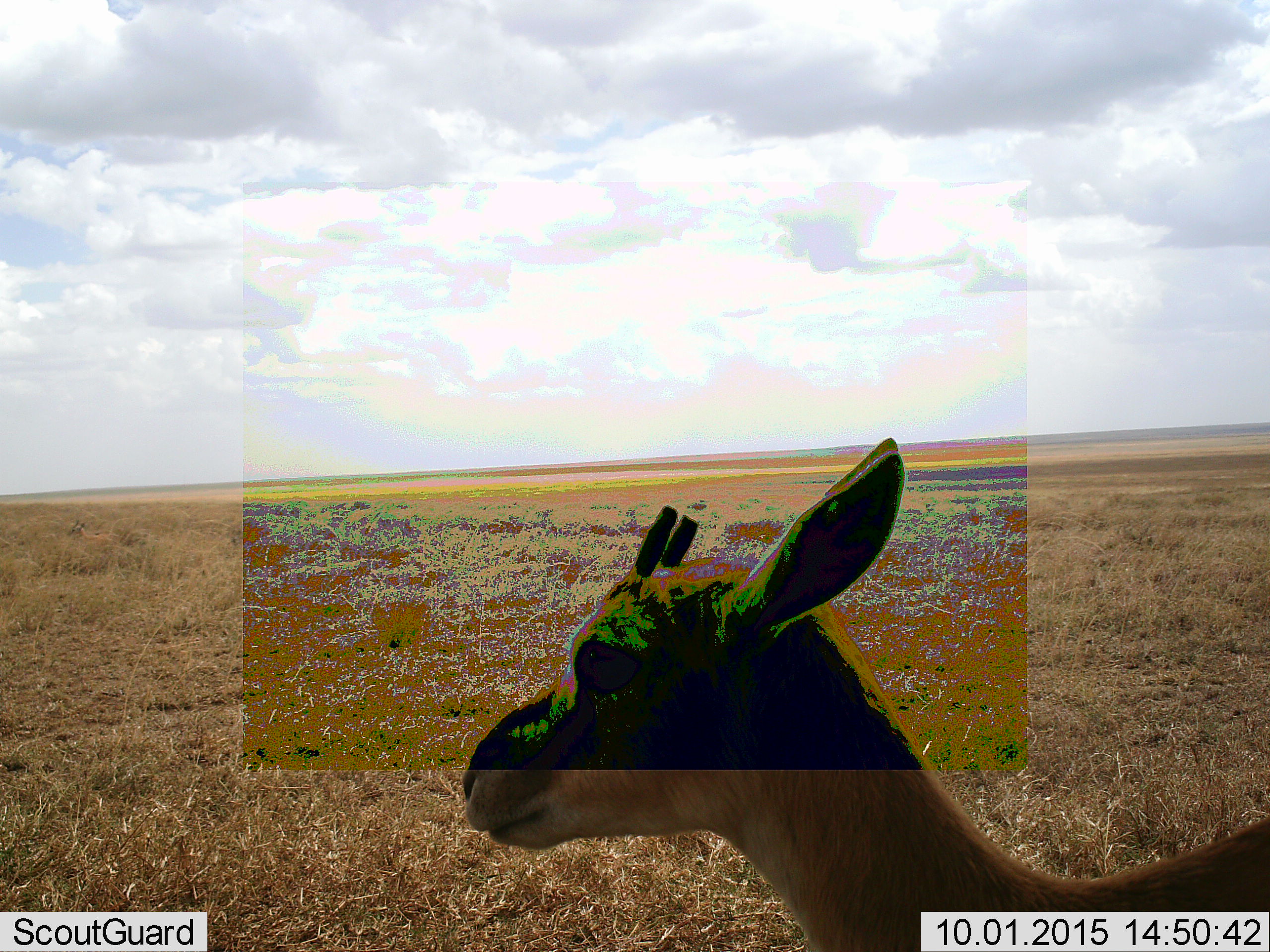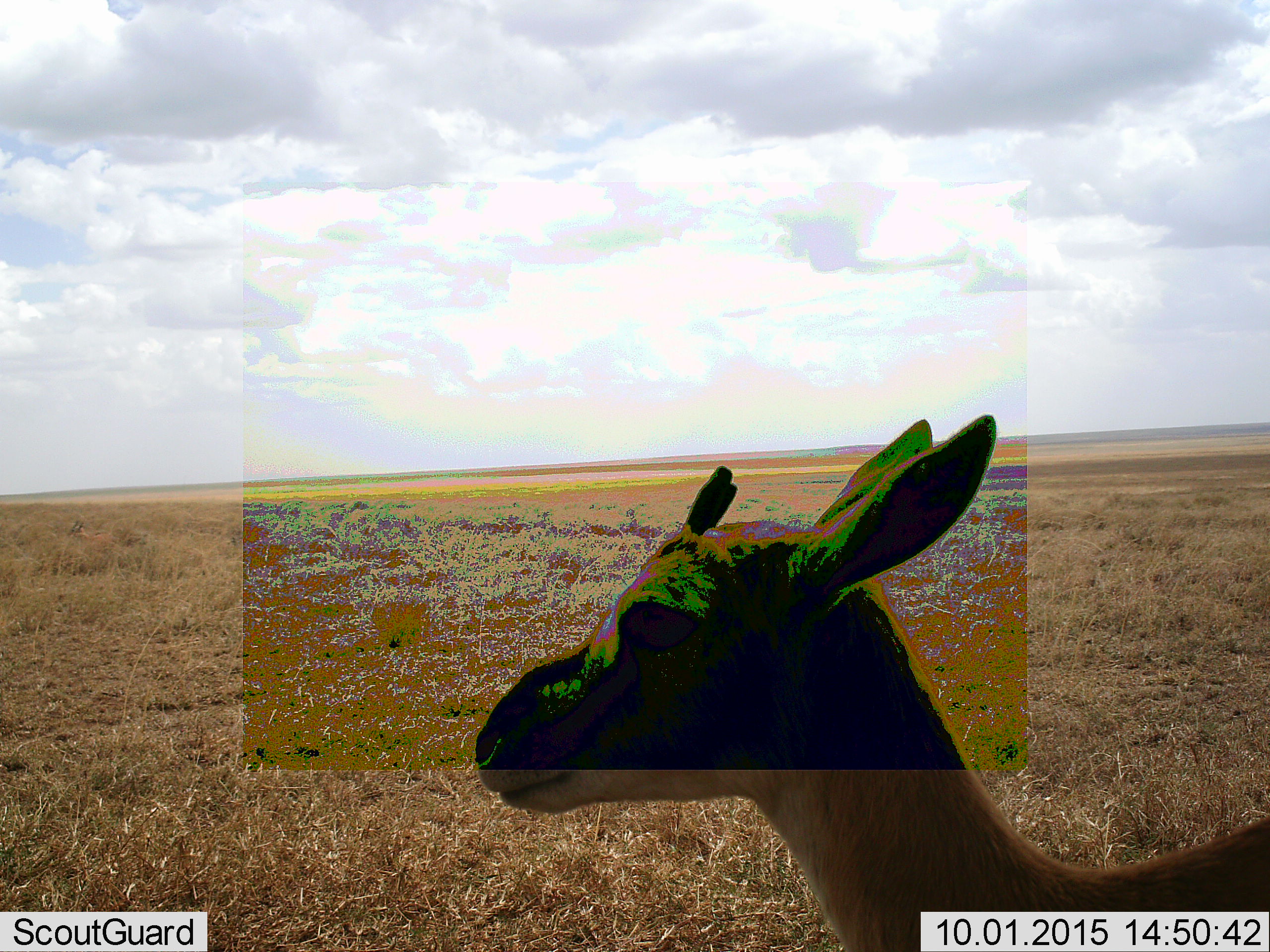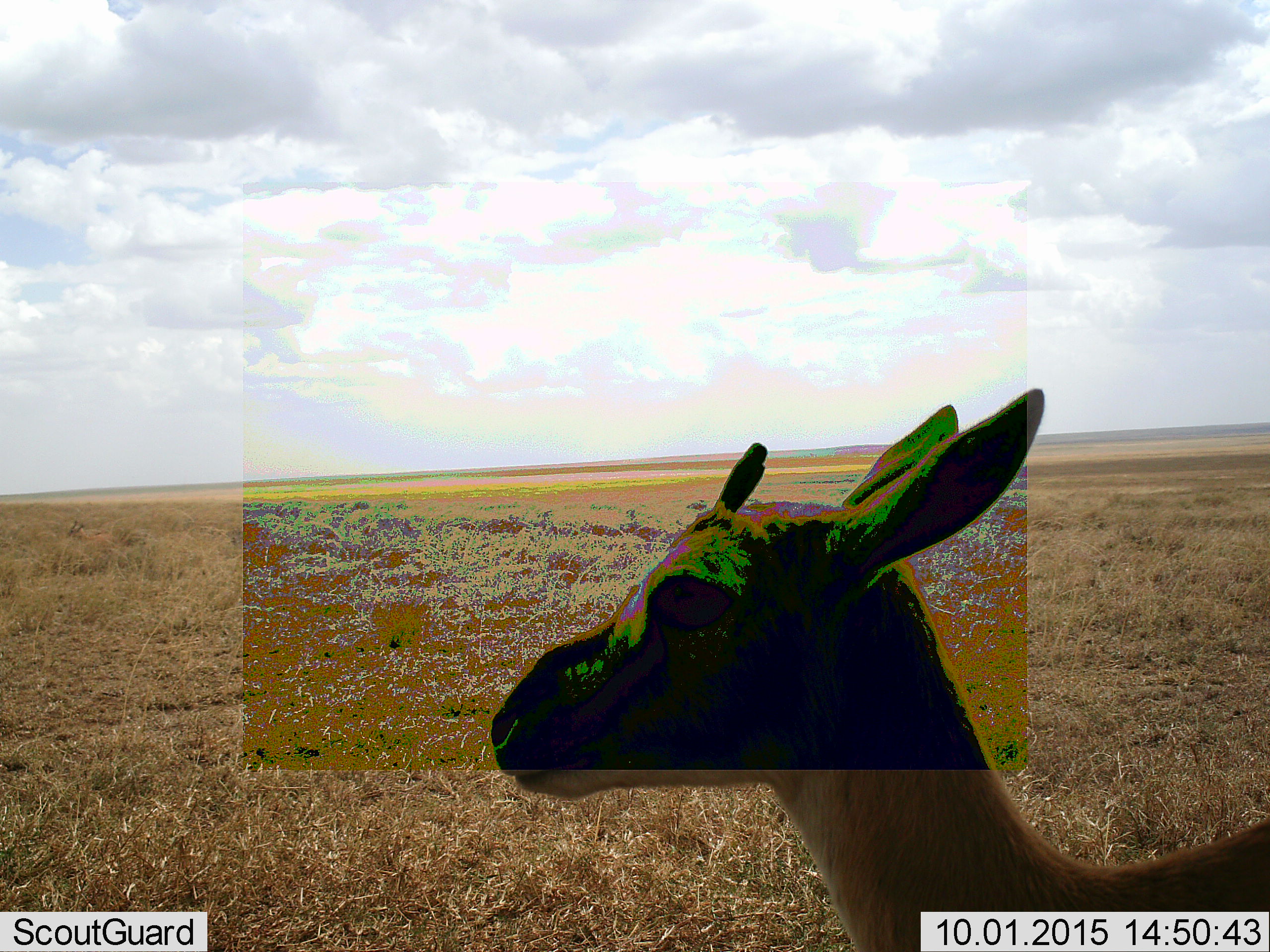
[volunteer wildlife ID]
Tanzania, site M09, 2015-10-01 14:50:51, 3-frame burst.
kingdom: Animalia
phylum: Chordata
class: Mammalia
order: Artiodactyla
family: Bovidae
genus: Eudorcas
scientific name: Eudorcas thomsonii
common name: thomson's gazelle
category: gazellethomsons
Gazellethomsons (thomson's gazelle) (Eudorcas thomsonii), count 1. Behavior (volunteer vote fractions): standing 100%, resting 0%, moving 0%, interacting 0%. Young present (vote fraction): 40%. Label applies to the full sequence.